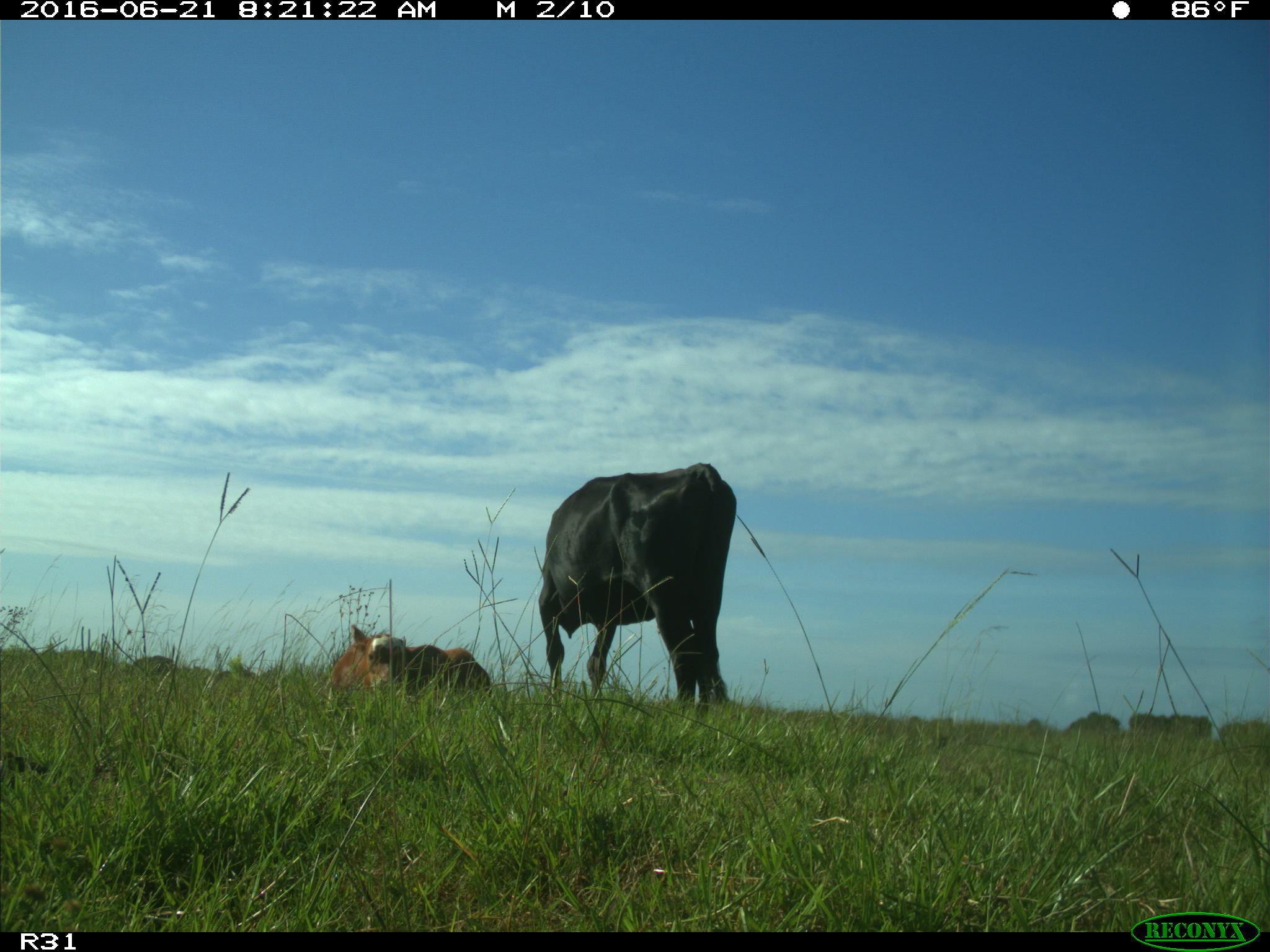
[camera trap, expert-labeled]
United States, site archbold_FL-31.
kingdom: Animalia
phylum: Chordata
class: Mammalia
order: Artiodactyla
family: Bovidae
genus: Bos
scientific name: Bos taurus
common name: domestic cow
Bos taurus (domestic cow).